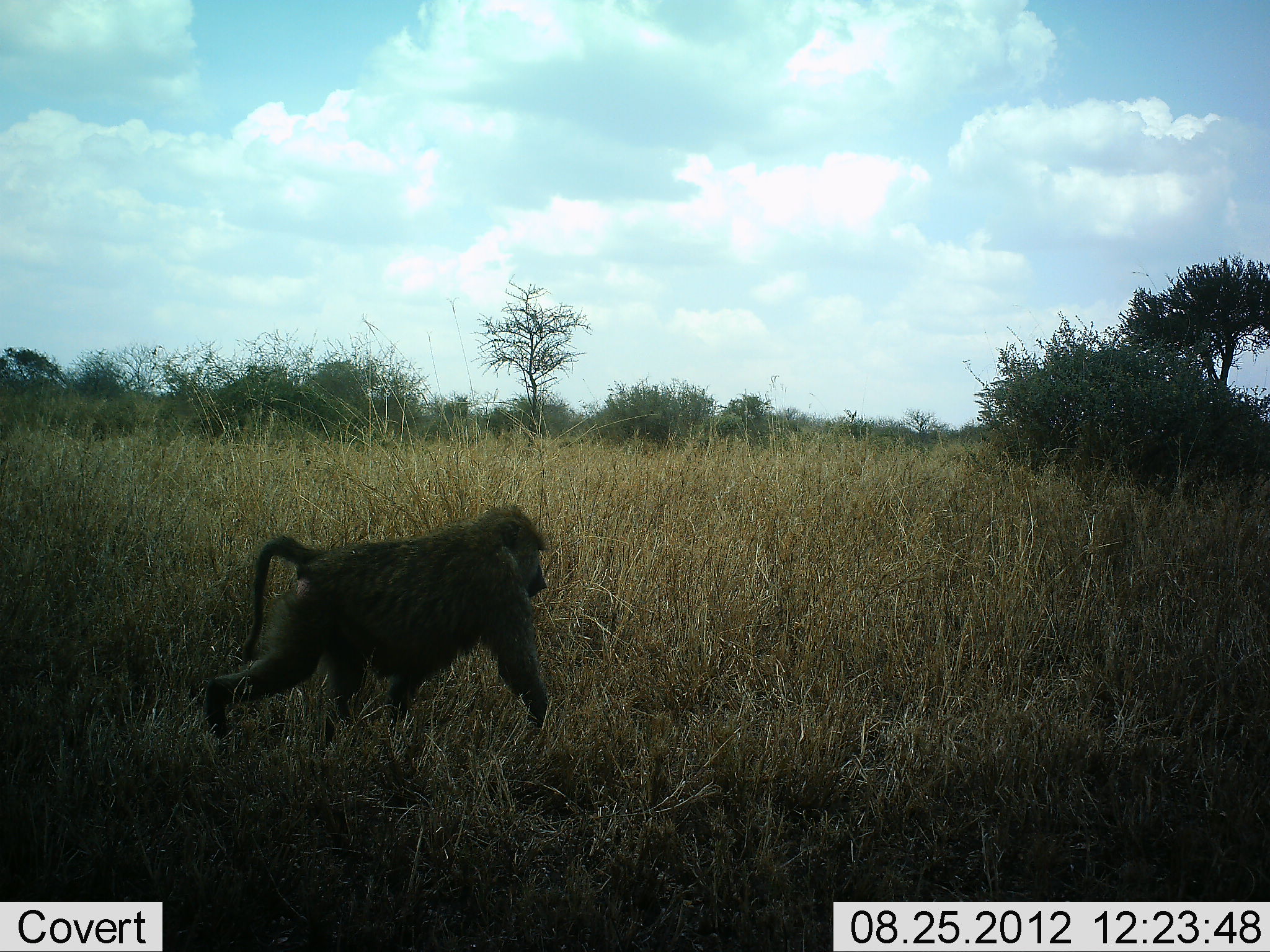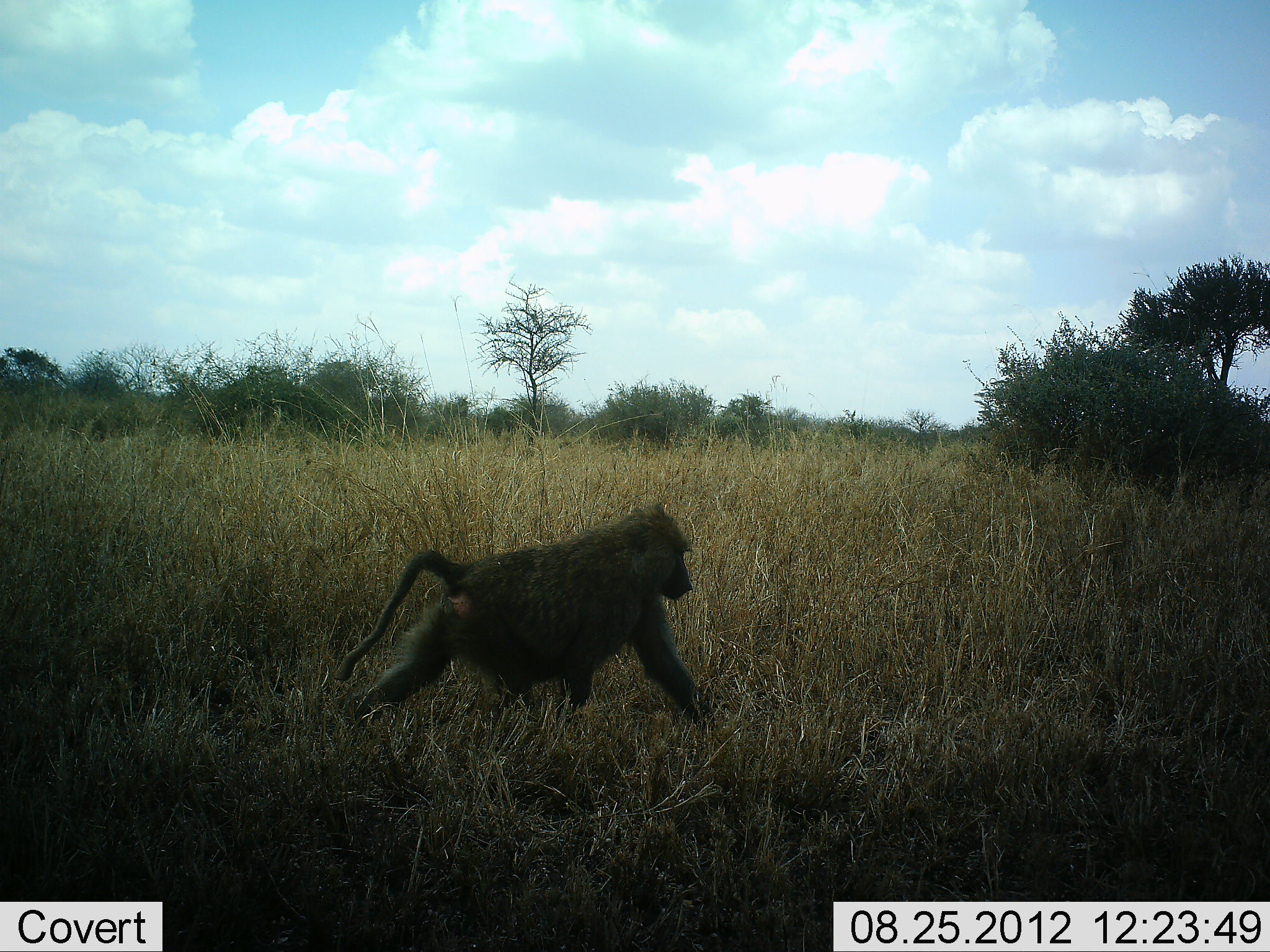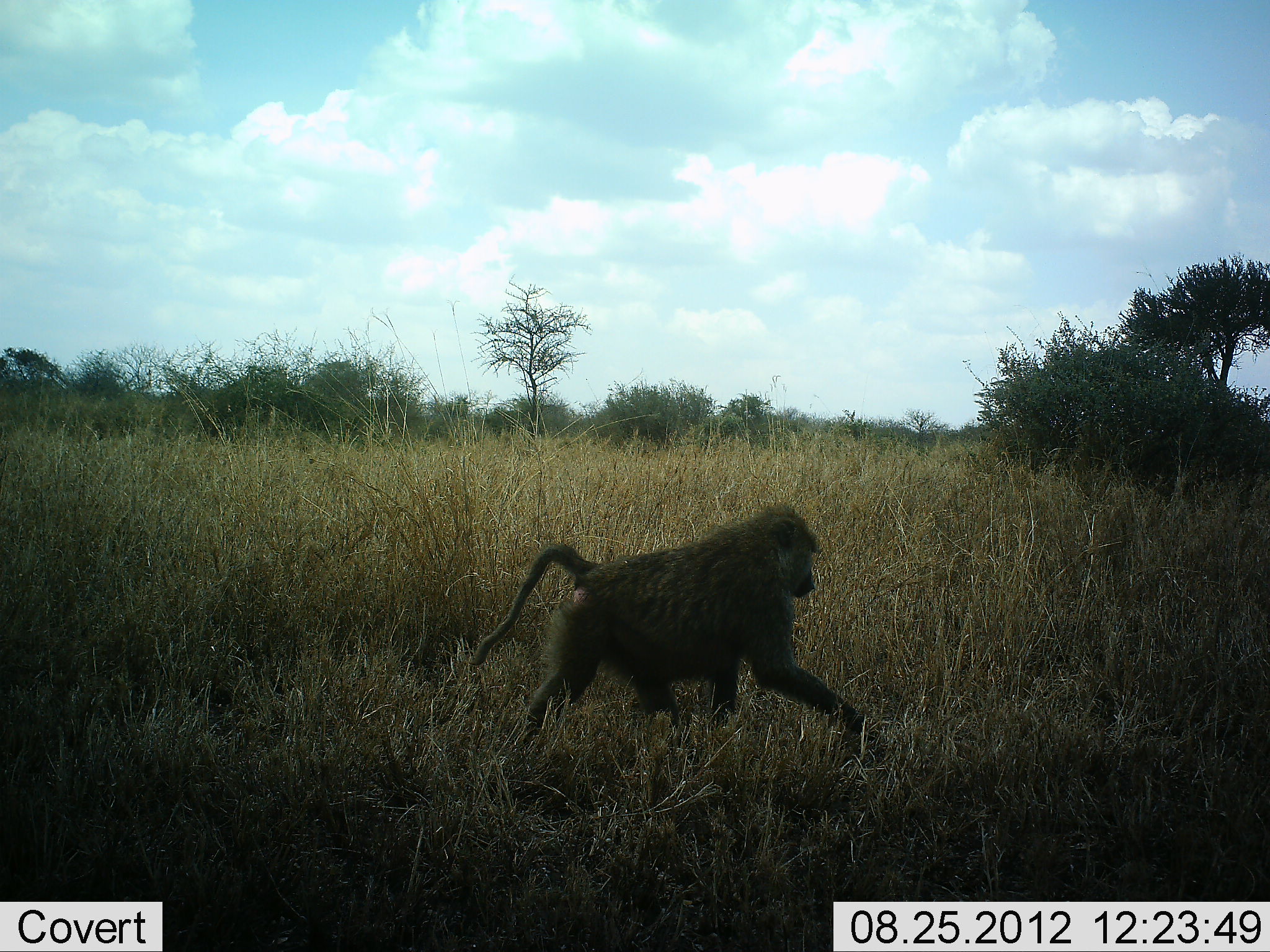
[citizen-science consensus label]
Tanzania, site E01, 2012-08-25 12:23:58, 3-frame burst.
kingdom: Animalia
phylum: Chordata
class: Mammalia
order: Primates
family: Cercopithecidae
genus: Papio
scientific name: Papio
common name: baboon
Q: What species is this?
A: Baboon (Papio).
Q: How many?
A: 1.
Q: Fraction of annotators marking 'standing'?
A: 0%.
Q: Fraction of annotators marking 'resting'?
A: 0%.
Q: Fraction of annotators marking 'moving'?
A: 100%.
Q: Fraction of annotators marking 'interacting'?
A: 0%.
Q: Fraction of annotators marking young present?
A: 0%.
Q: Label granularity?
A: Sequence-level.